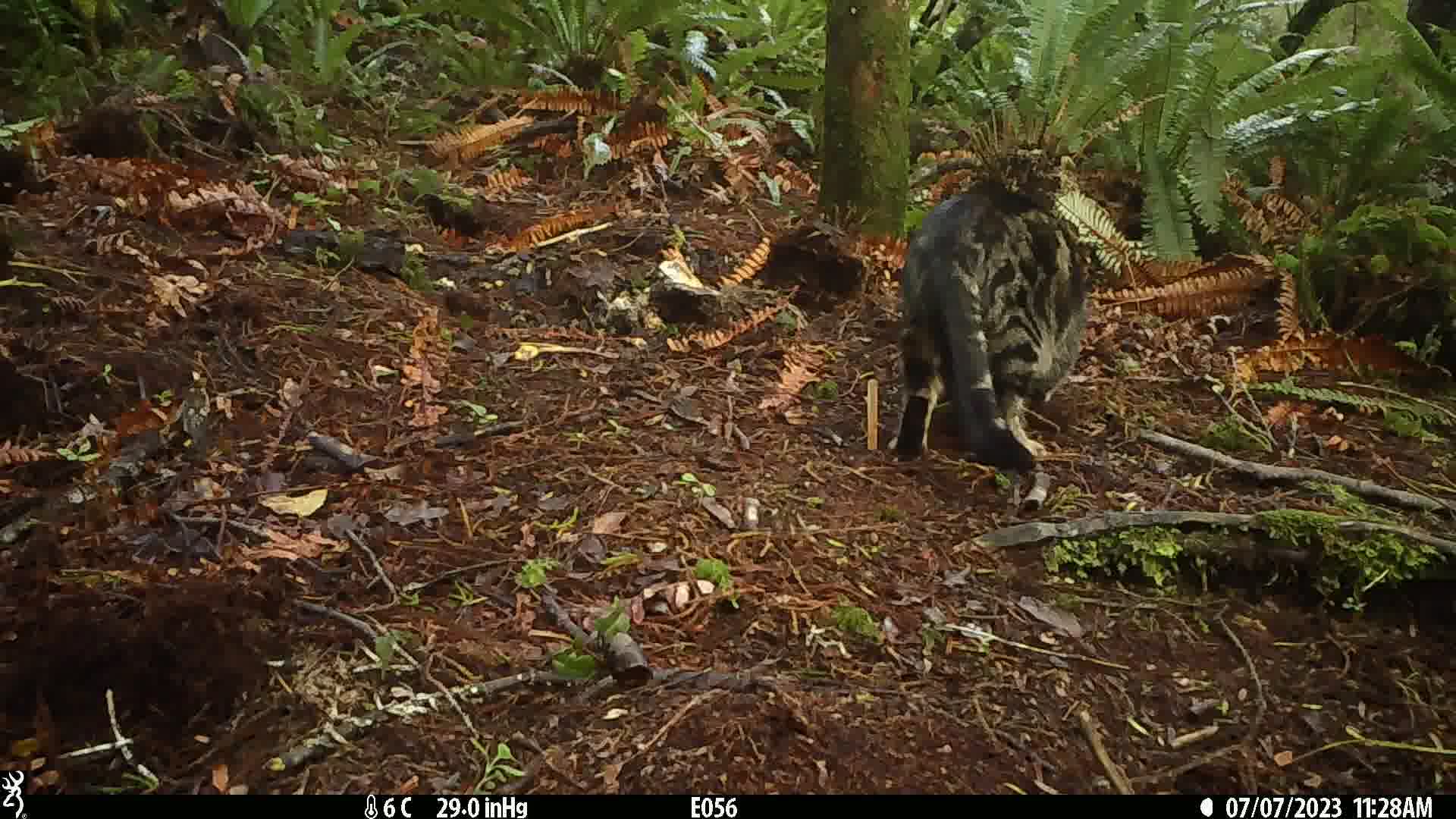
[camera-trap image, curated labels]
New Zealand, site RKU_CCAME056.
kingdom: Animalia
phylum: Chordata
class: Mammalia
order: Carnivora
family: Felidae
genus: Felis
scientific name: Felis catus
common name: domestic cat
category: cat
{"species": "cat (domestic cat) (Felis catus)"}